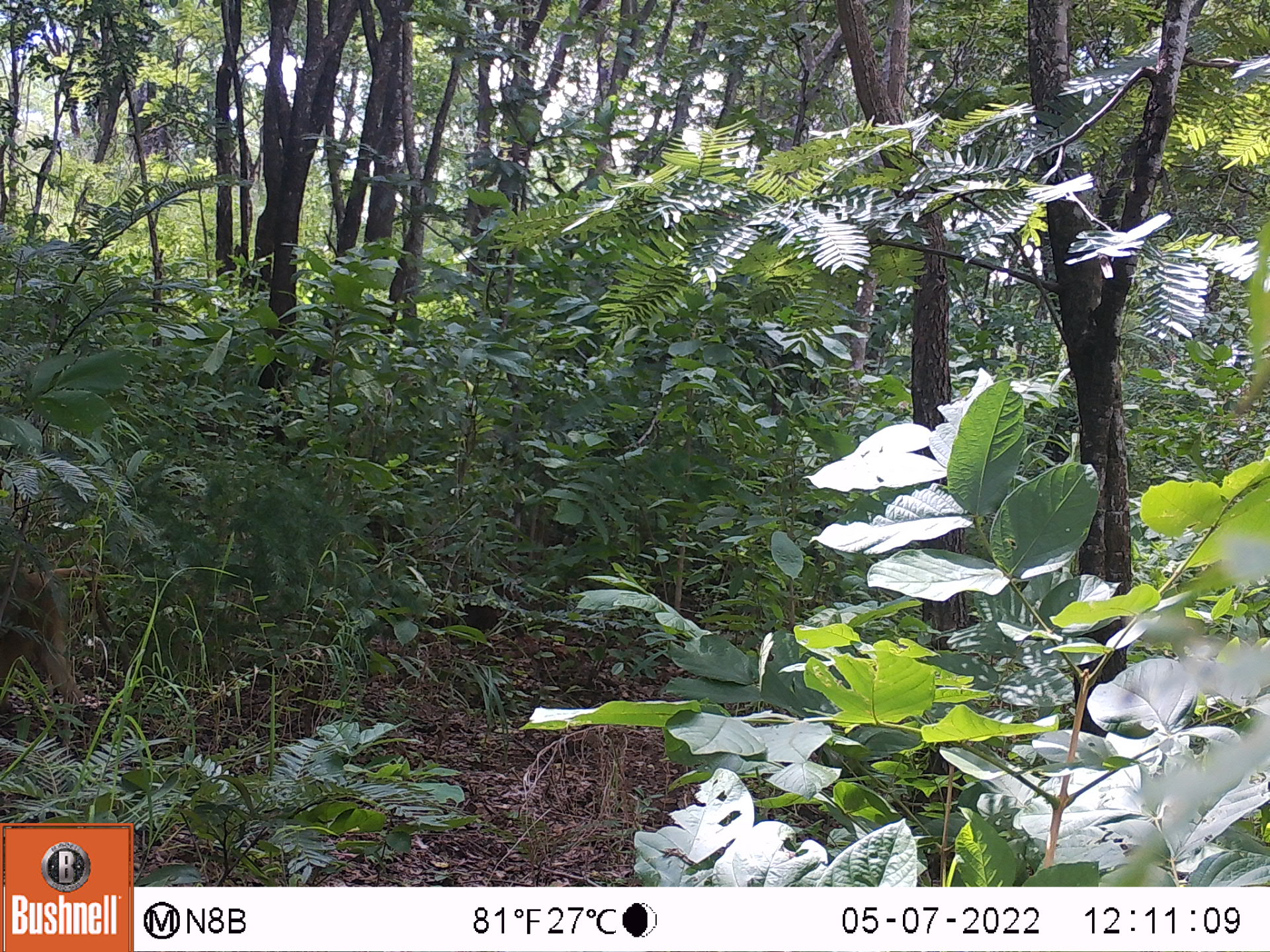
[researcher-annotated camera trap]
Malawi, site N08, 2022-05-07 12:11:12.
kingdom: Animalia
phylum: Chordata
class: Mammalia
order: Primates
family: Cercopithecidae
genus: Papio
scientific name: Papio cynocephalus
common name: yellow baboon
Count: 1.